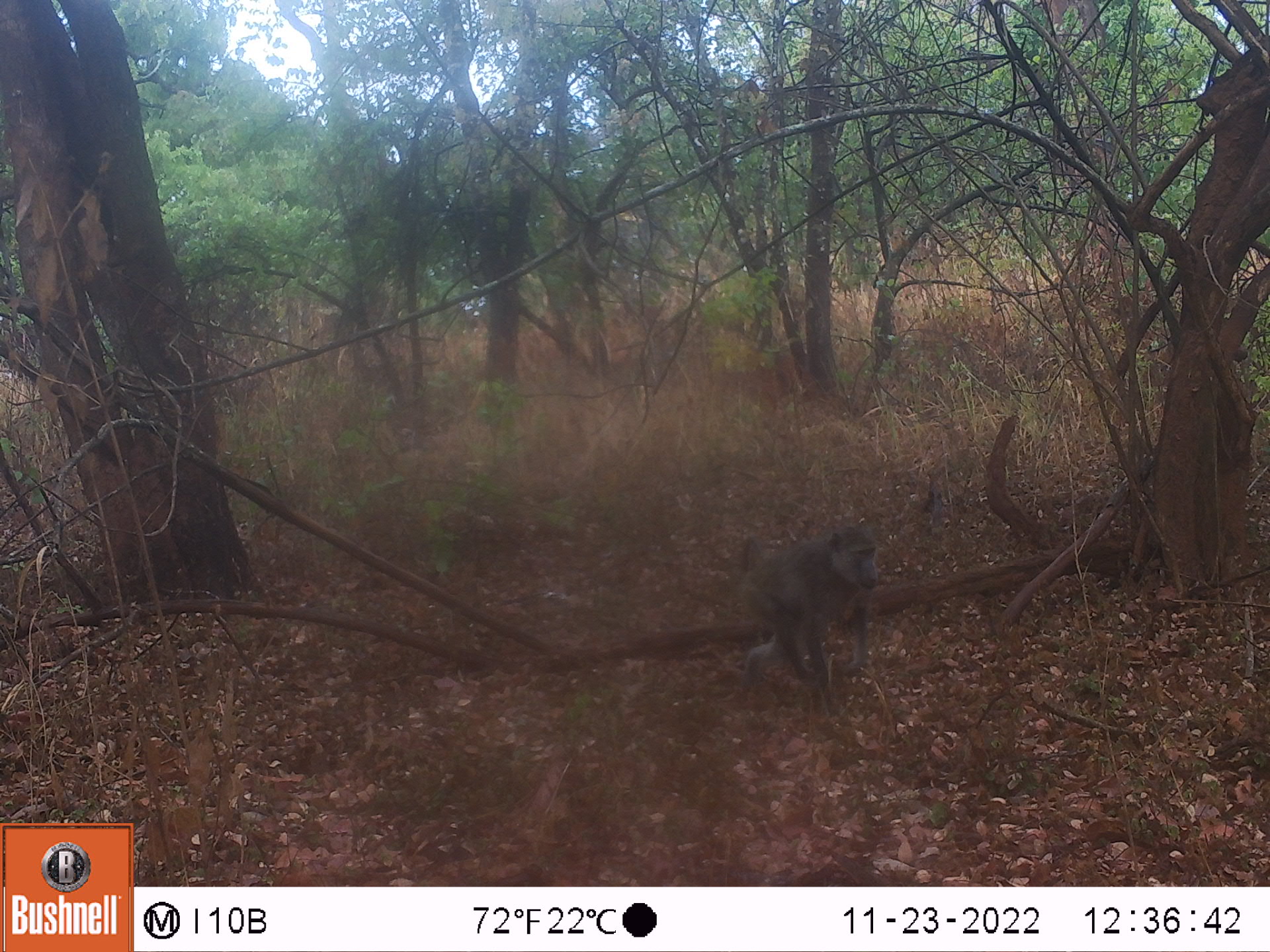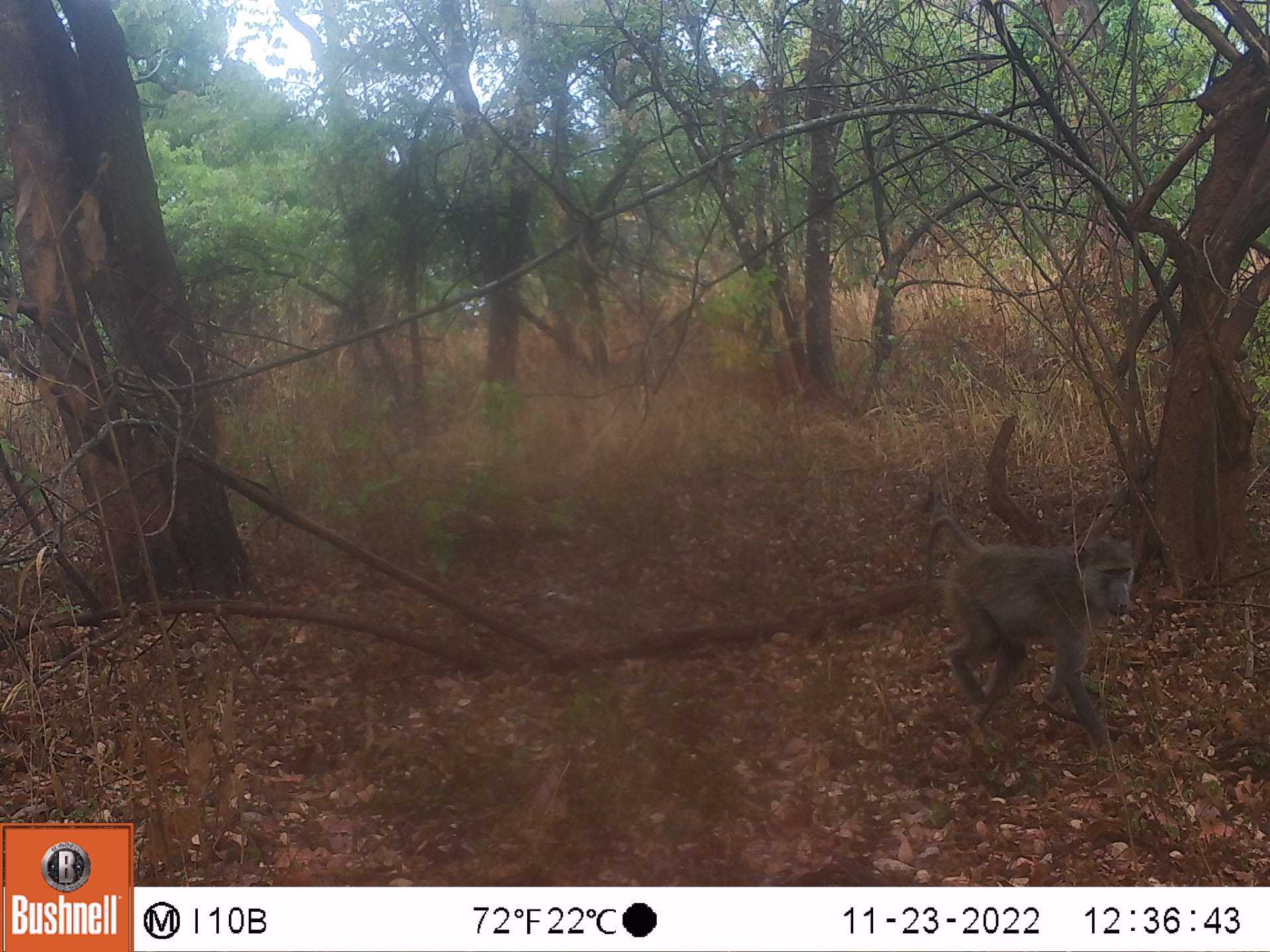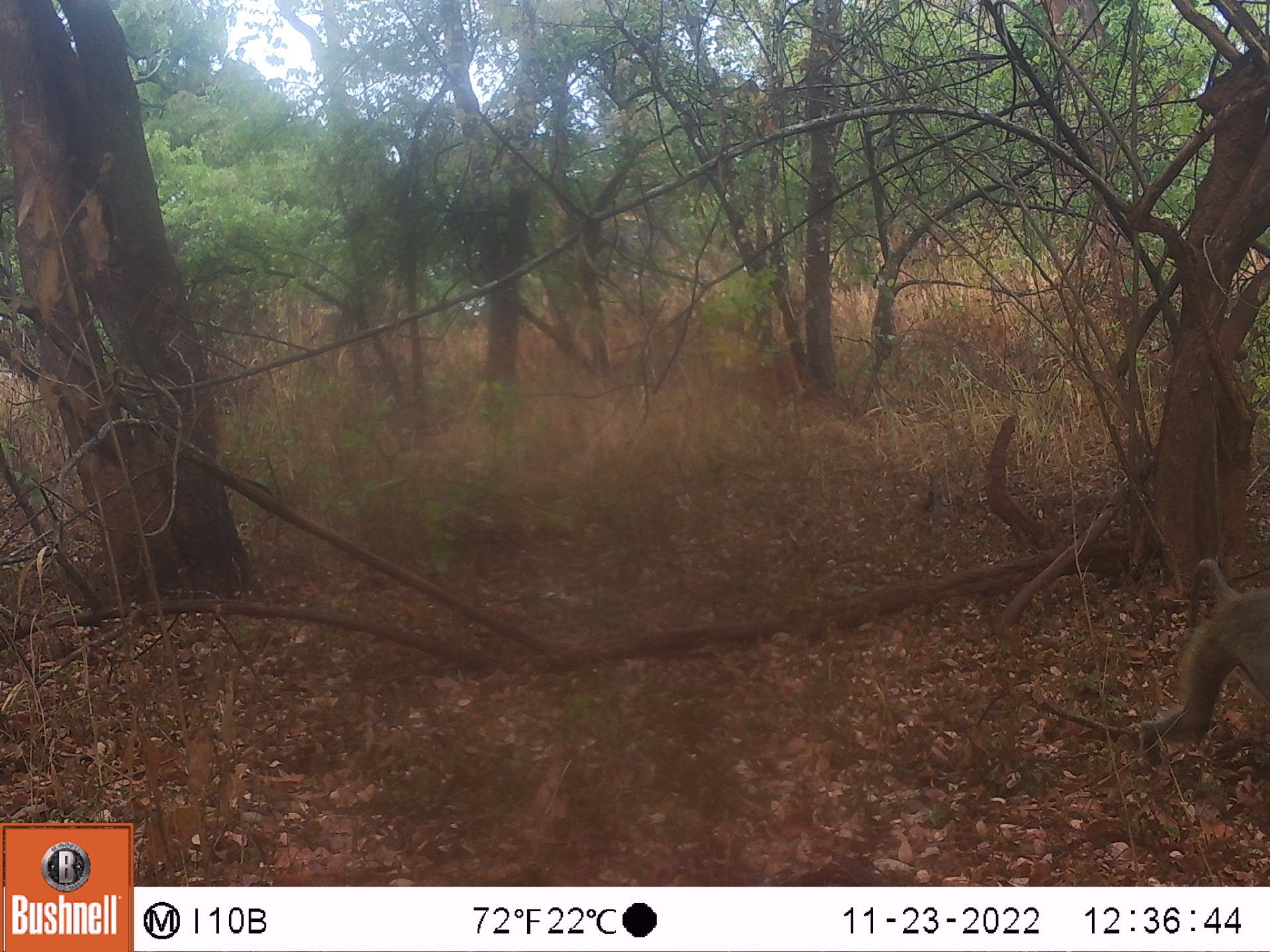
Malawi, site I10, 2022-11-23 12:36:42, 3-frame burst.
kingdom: Animalia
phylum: Chordata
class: Mammalia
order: Primates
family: Cercopithecidae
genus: Papio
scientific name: Papio cynocephalus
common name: yellow baboon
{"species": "yellow baboon (Papio cynocephalus)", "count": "1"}